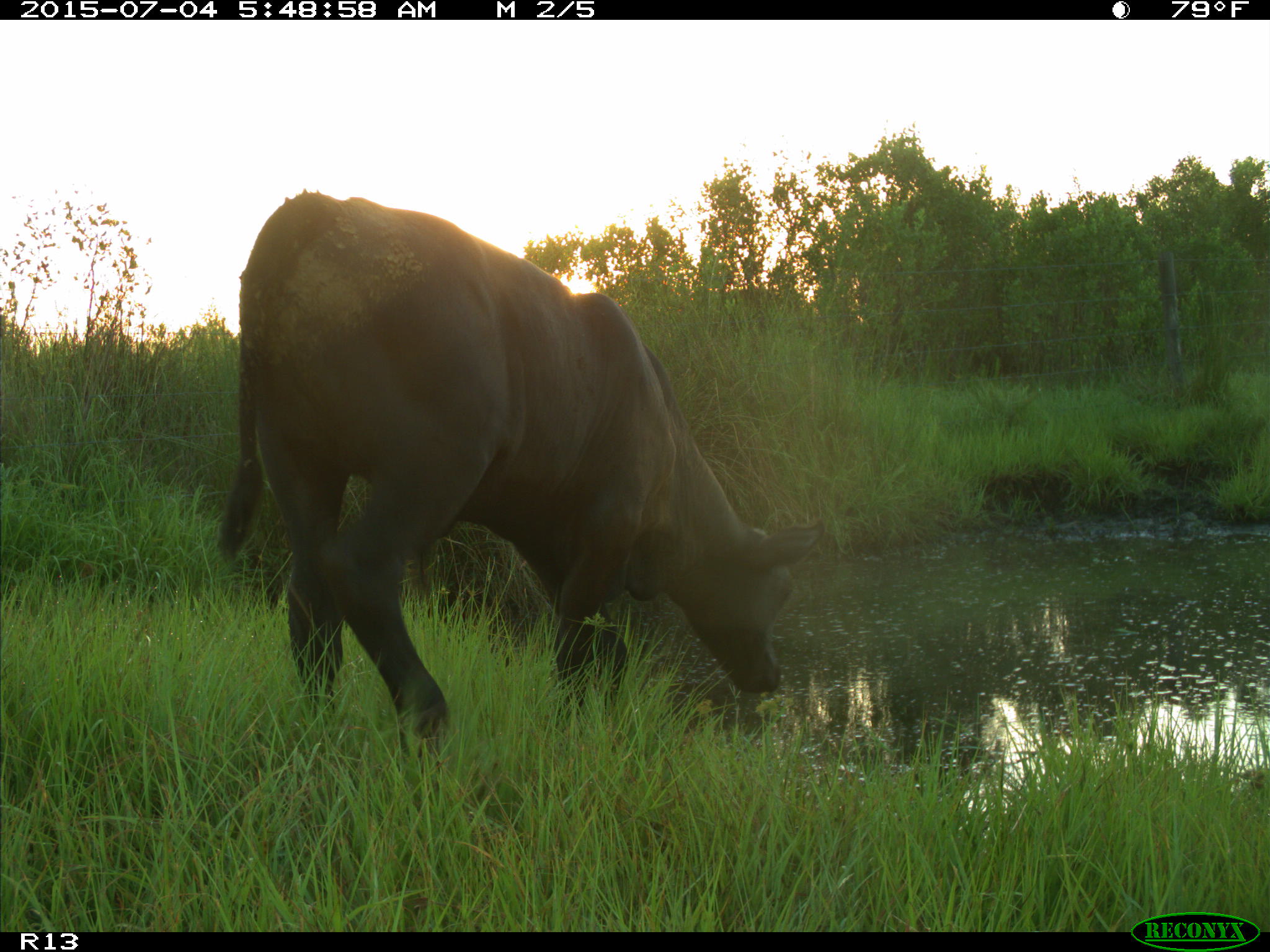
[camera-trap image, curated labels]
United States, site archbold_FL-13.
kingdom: Animalia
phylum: Chordata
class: Mammalia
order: Artiodactyla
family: Bovidae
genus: Bos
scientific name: Bos taurus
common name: domestic cow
Bos taurus (domestic cow).